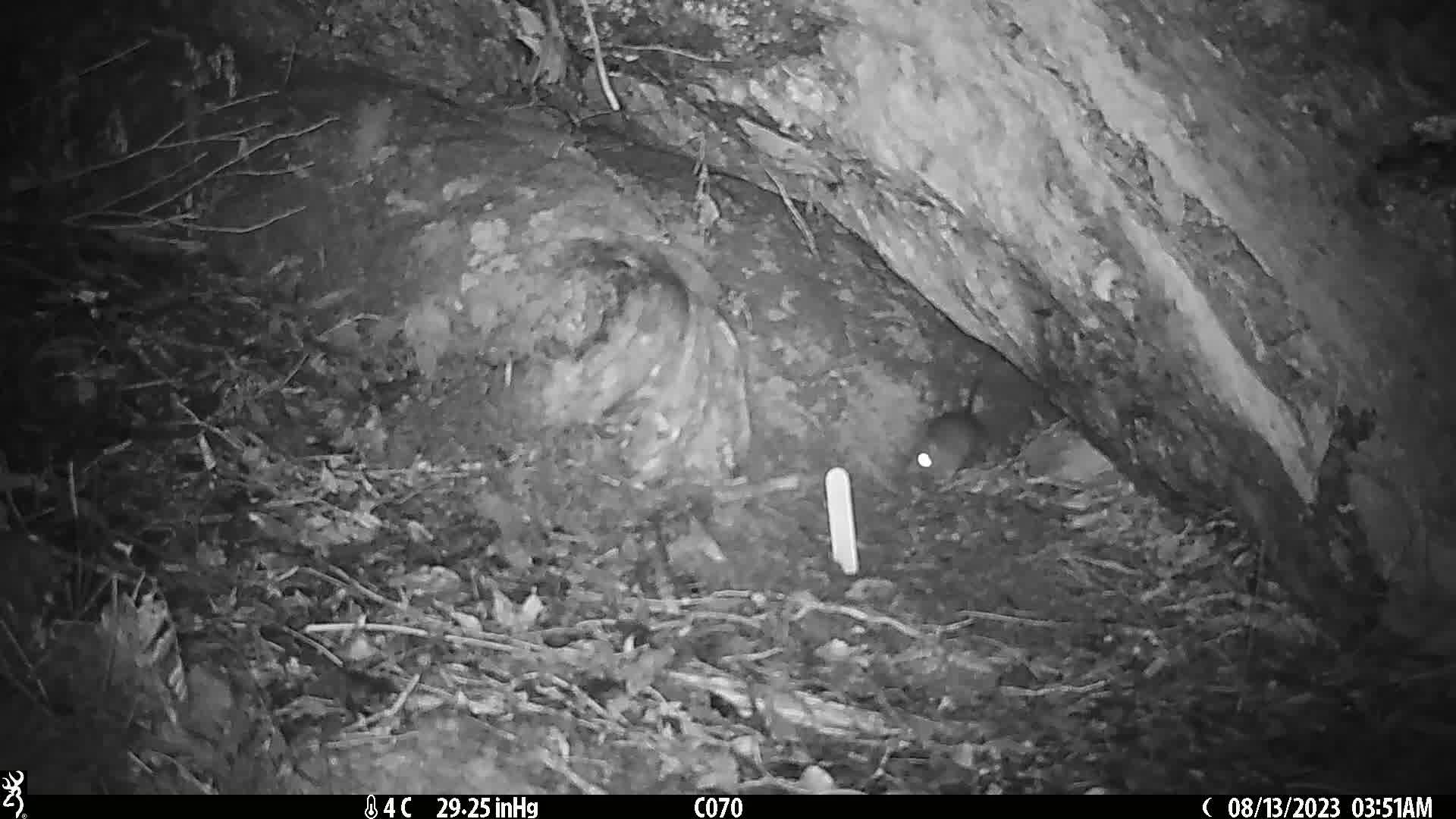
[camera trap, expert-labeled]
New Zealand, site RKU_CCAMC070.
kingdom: Animalia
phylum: Chordata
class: Mammalia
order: Rodentia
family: Muridae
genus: Rattus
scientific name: Rattus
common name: rat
Rat (Rattus).